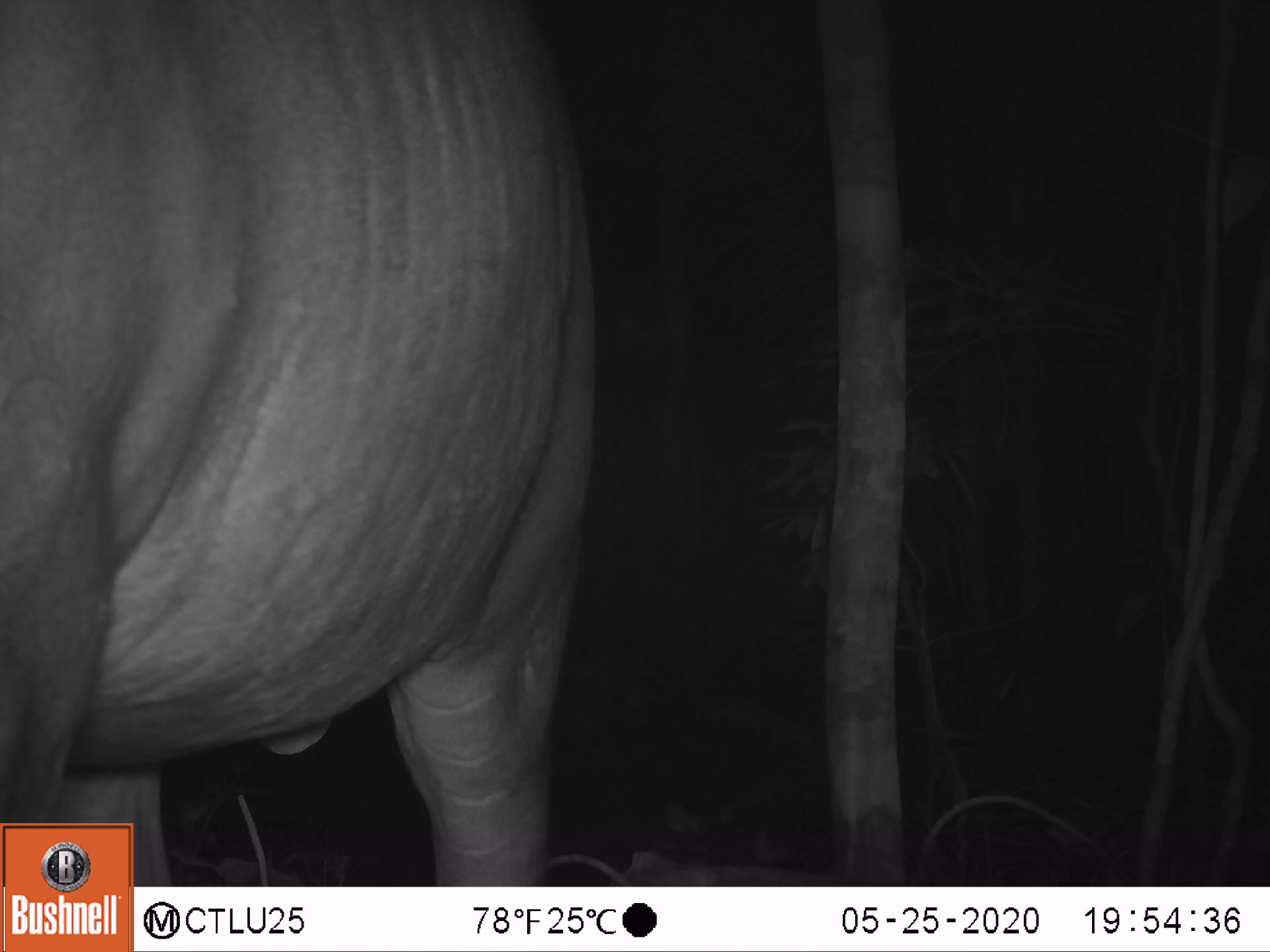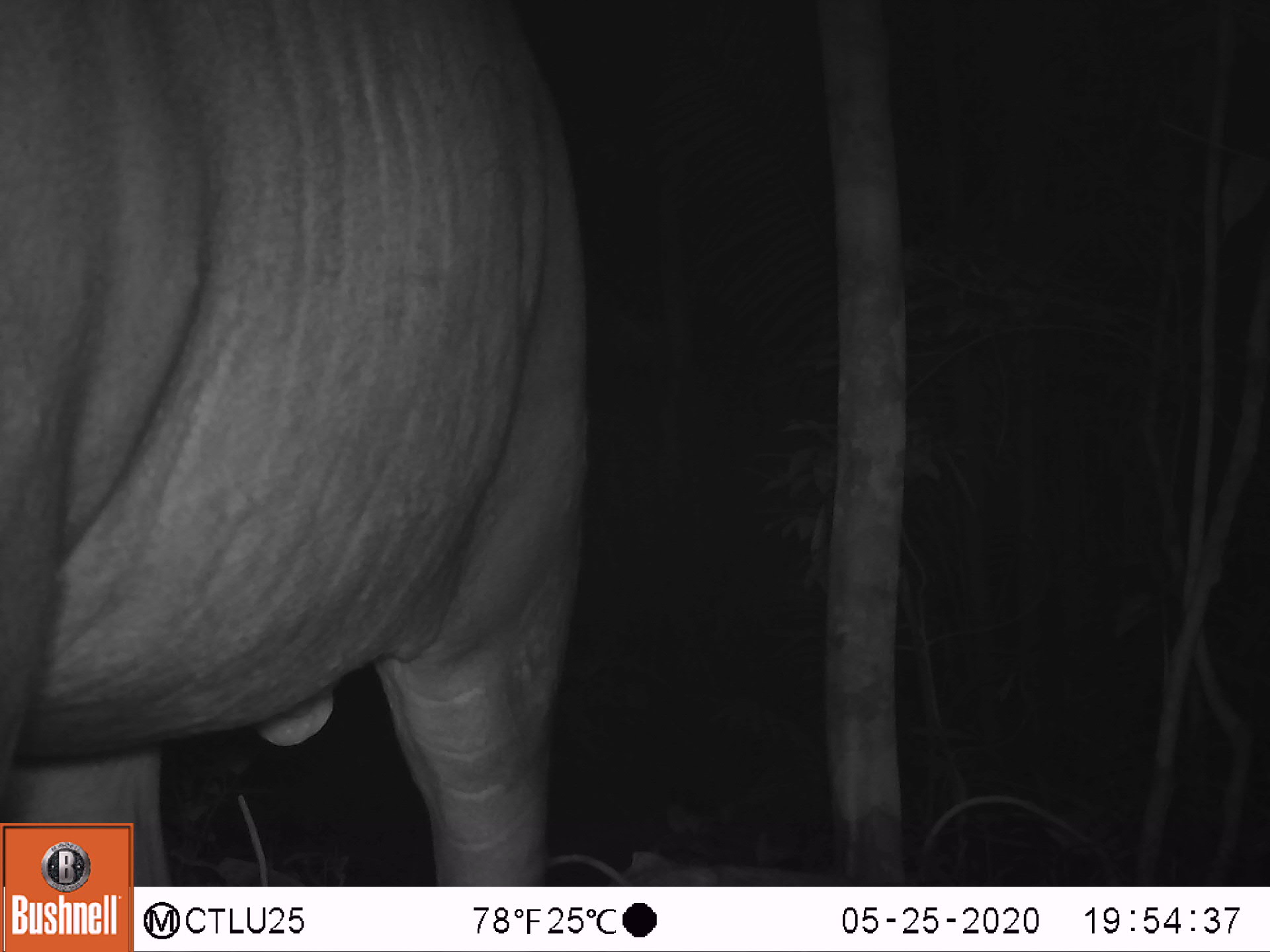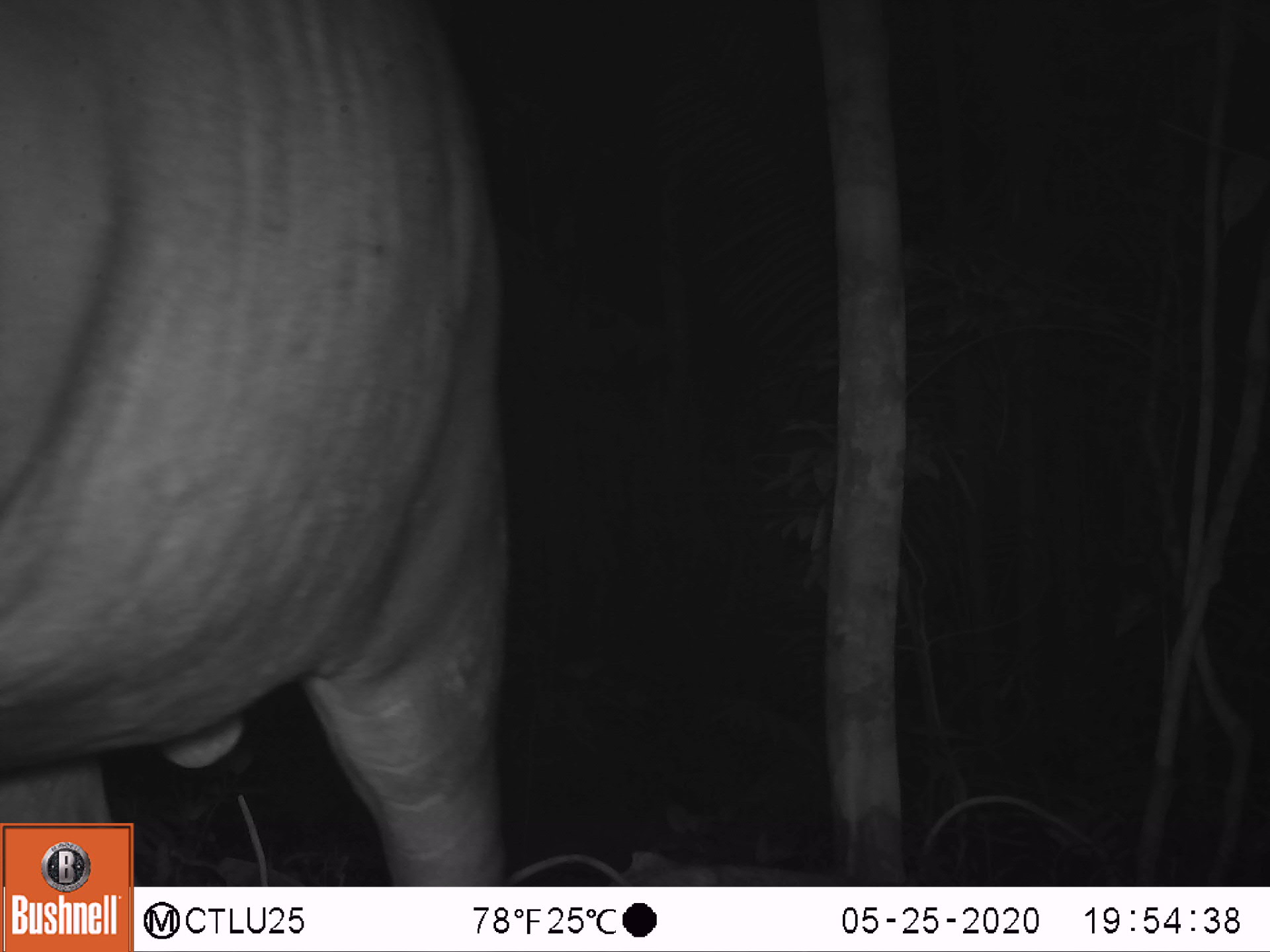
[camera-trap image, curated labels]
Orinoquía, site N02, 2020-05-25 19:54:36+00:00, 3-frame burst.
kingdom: Animalia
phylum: Chordata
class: Mammalia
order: Perissodactyla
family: Tapiridae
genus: Tapirus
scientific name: Tapirus terrestris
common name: lowland tapir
Lowland tapir (Tapirus terrestris).